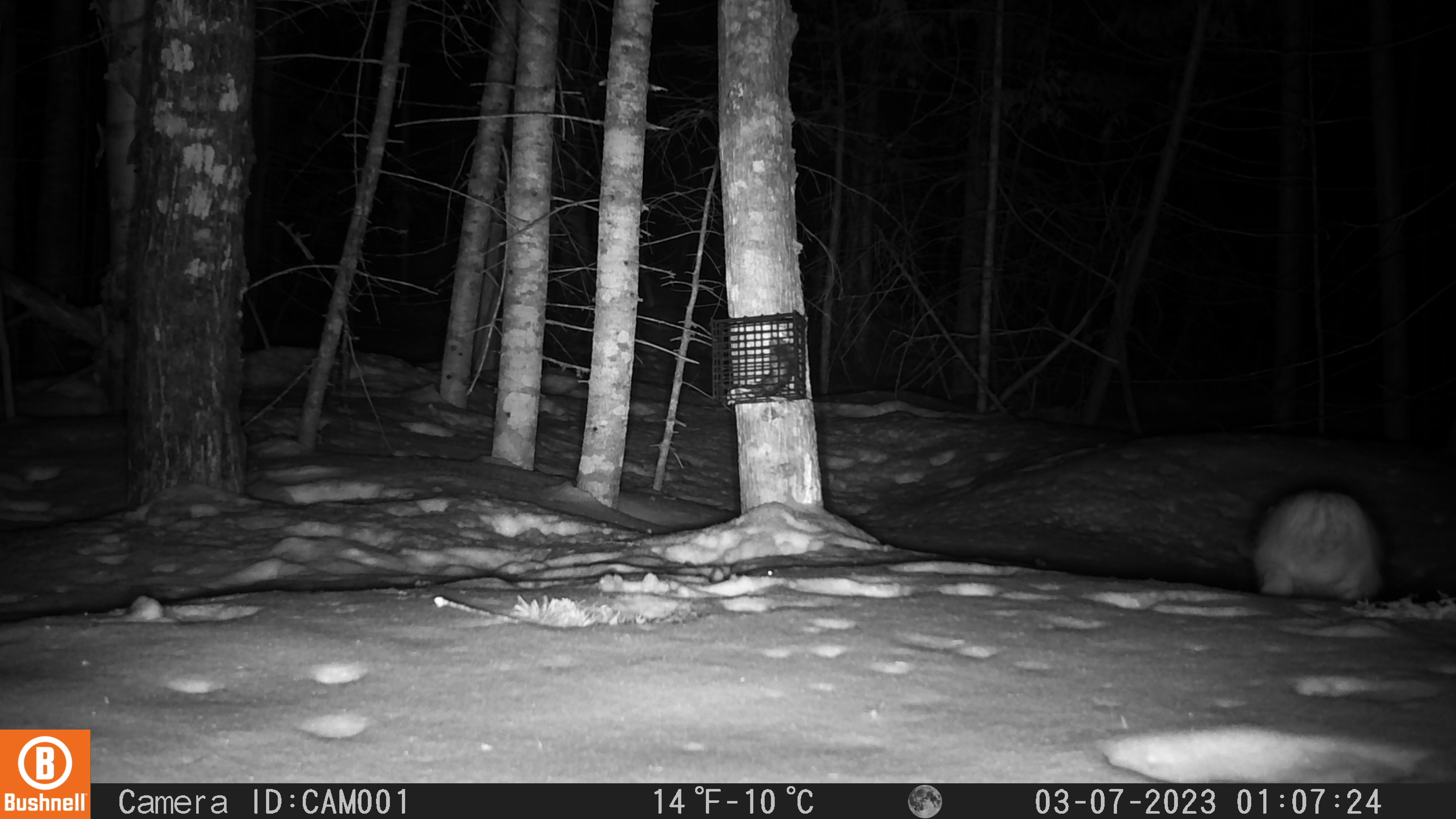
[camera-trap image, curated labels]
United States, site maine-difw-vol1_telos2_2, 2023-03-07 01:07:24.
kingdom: Animalia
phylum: Chordata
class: Mammalia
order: Lagomorpha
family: Leporidae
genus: Lepus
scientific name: Lepus americanus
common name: snowshoe hare